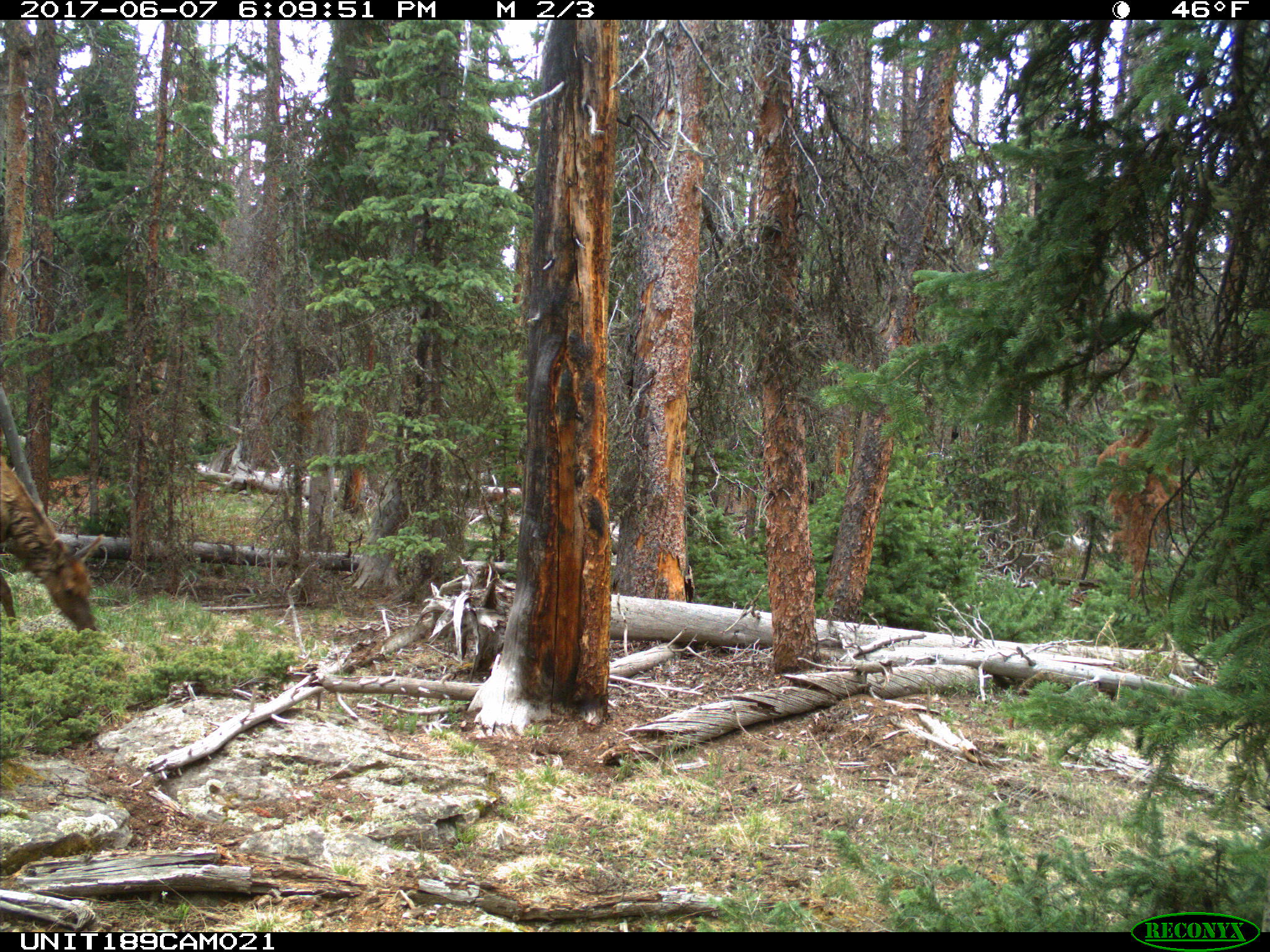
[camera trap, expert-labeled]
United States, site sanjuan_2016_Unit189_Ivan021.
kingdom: Animalia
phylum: Chordata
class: Mammalia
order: Artiodactyla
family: Cervidae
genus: Cervus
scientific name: Cervus elaphus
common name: red deer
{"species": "Cervus elaphus (red deer)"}